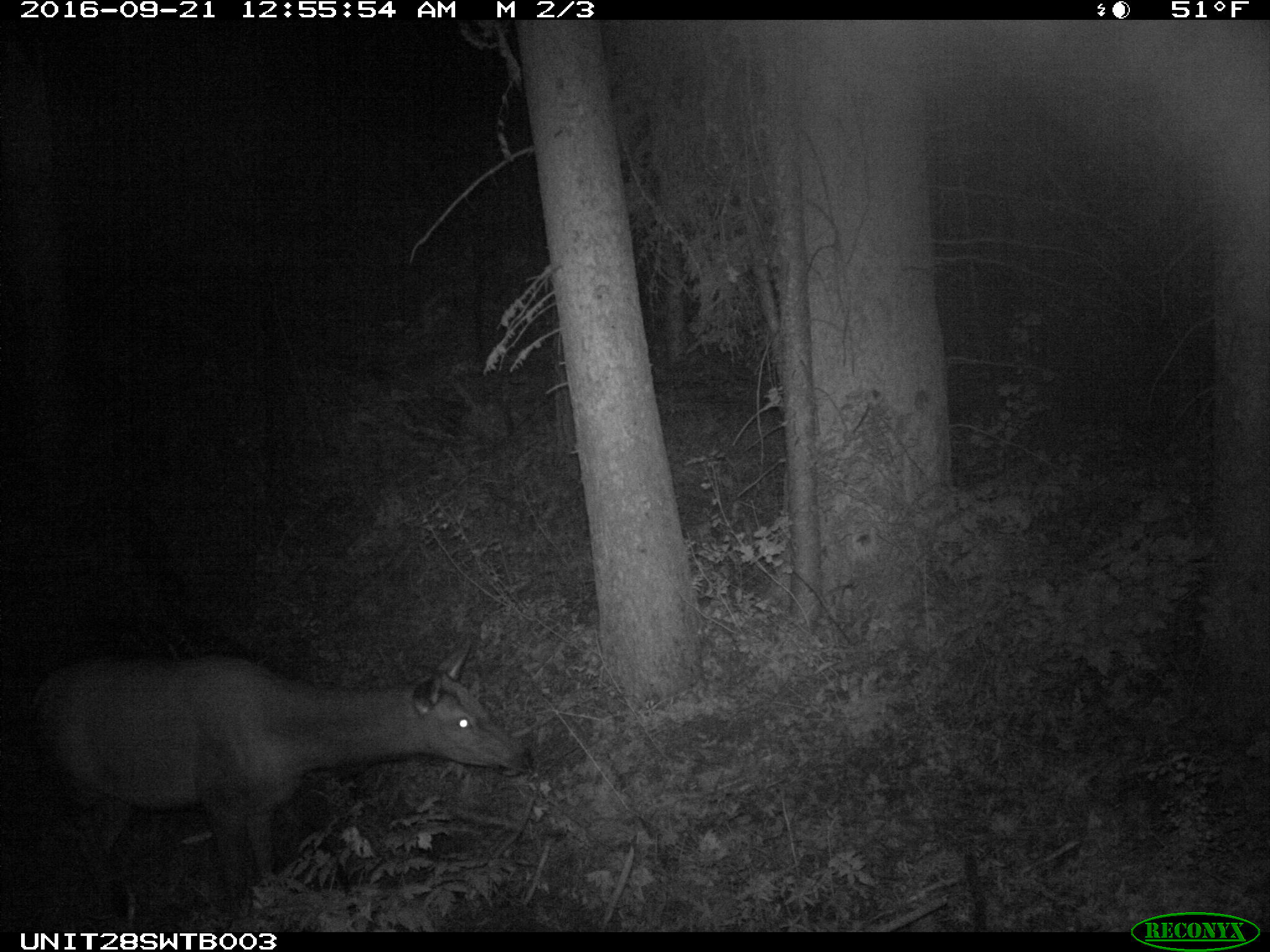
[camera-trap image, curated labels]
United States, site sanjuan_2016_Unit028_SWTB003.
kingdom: Animalia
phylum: Chordata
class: Mammalia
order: Artiodactyla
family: Cervidae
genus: Cervus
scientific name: Cervus elaphus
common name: red deer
Cervus elaphus (red deer).